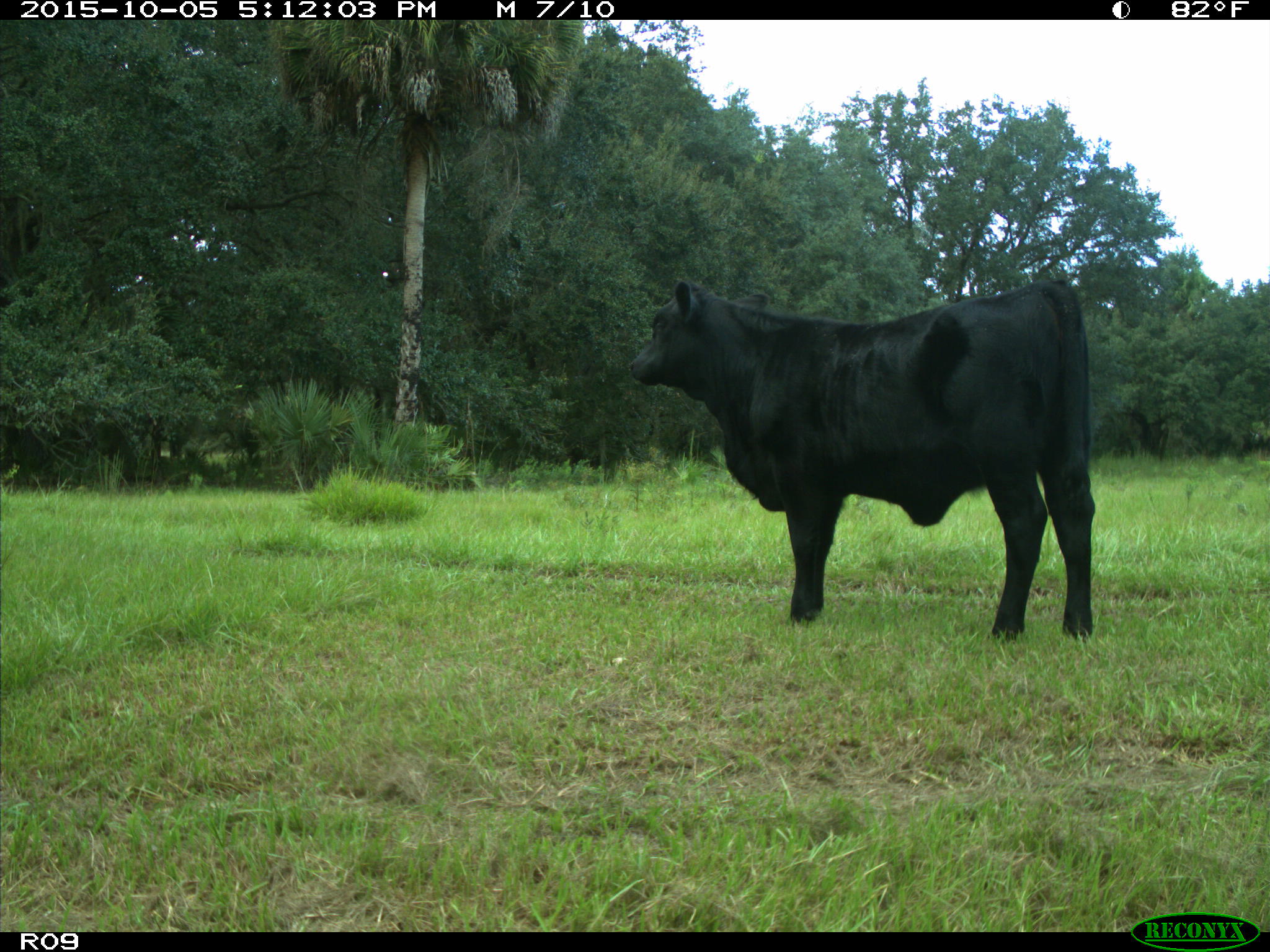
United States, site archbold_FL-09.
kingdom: Animalia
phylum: Chordata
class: Mammalia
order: Artiodactyla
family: Bovidae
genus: Bos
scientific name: Bos taurus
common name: domestic cow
Bos taurus (domestic cow).